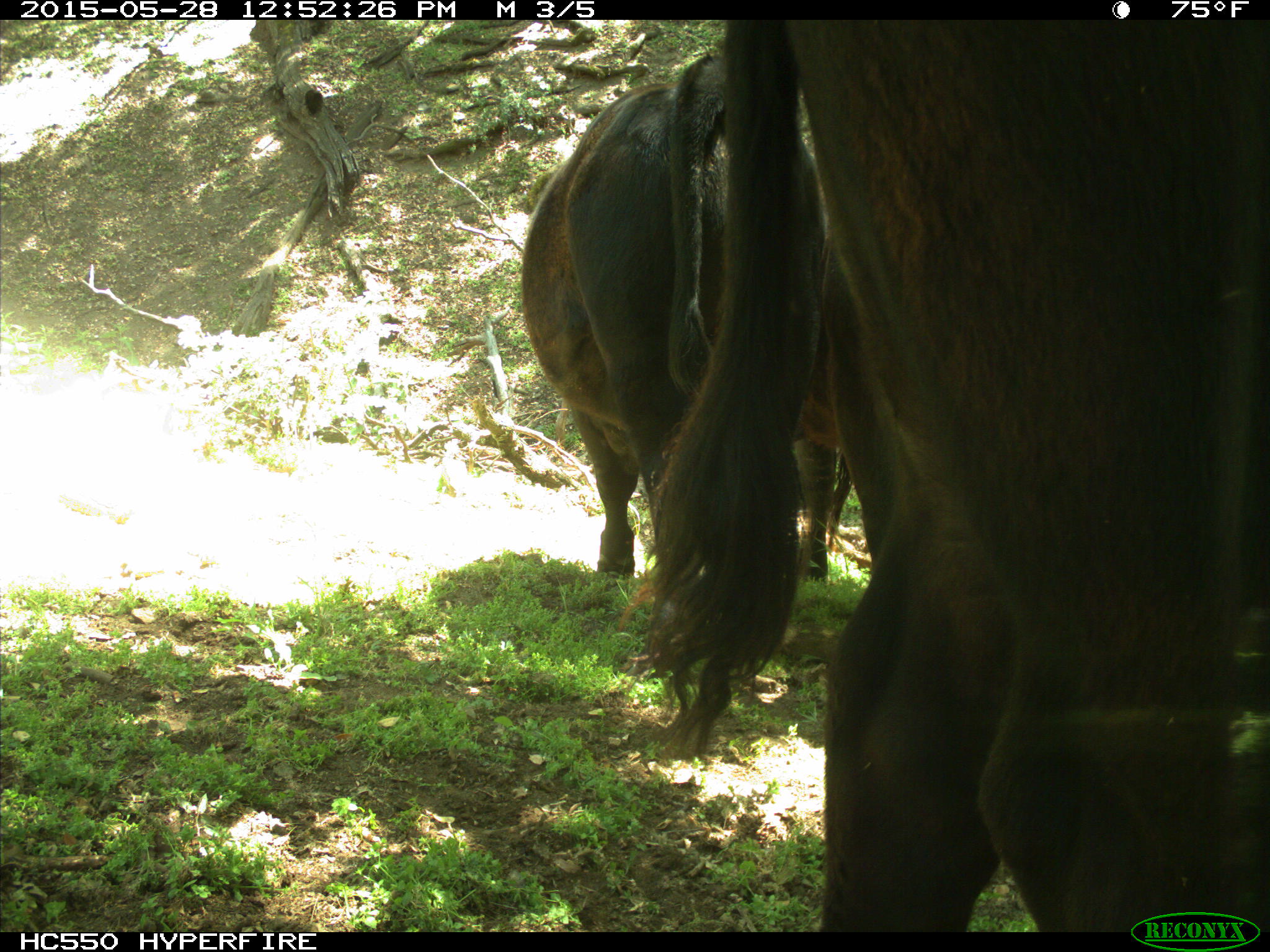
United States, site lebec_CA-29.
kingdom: Animalia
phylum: Chordata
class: Mammalia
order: Artiodactyla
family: Bovidae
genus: Bos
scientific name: Bos taurus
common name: domestic cow